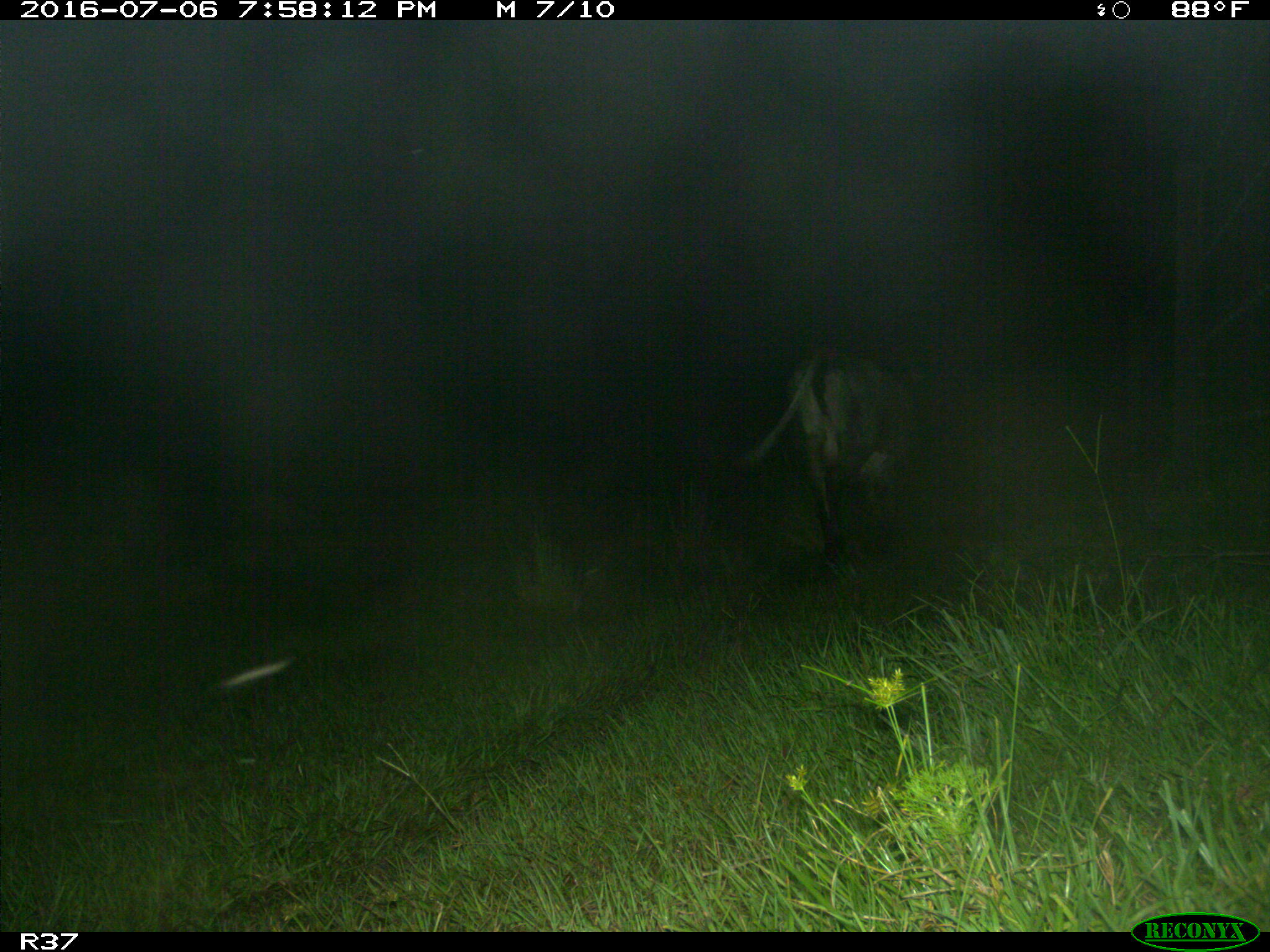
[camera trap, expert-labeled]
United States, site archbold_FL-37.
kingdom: Animalia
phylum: Chordata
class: Mammalia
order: Artiodactyla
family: Bovidae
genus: Bos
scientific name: Bos taurus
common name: domestic cow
Bos taurus (domestic cow).